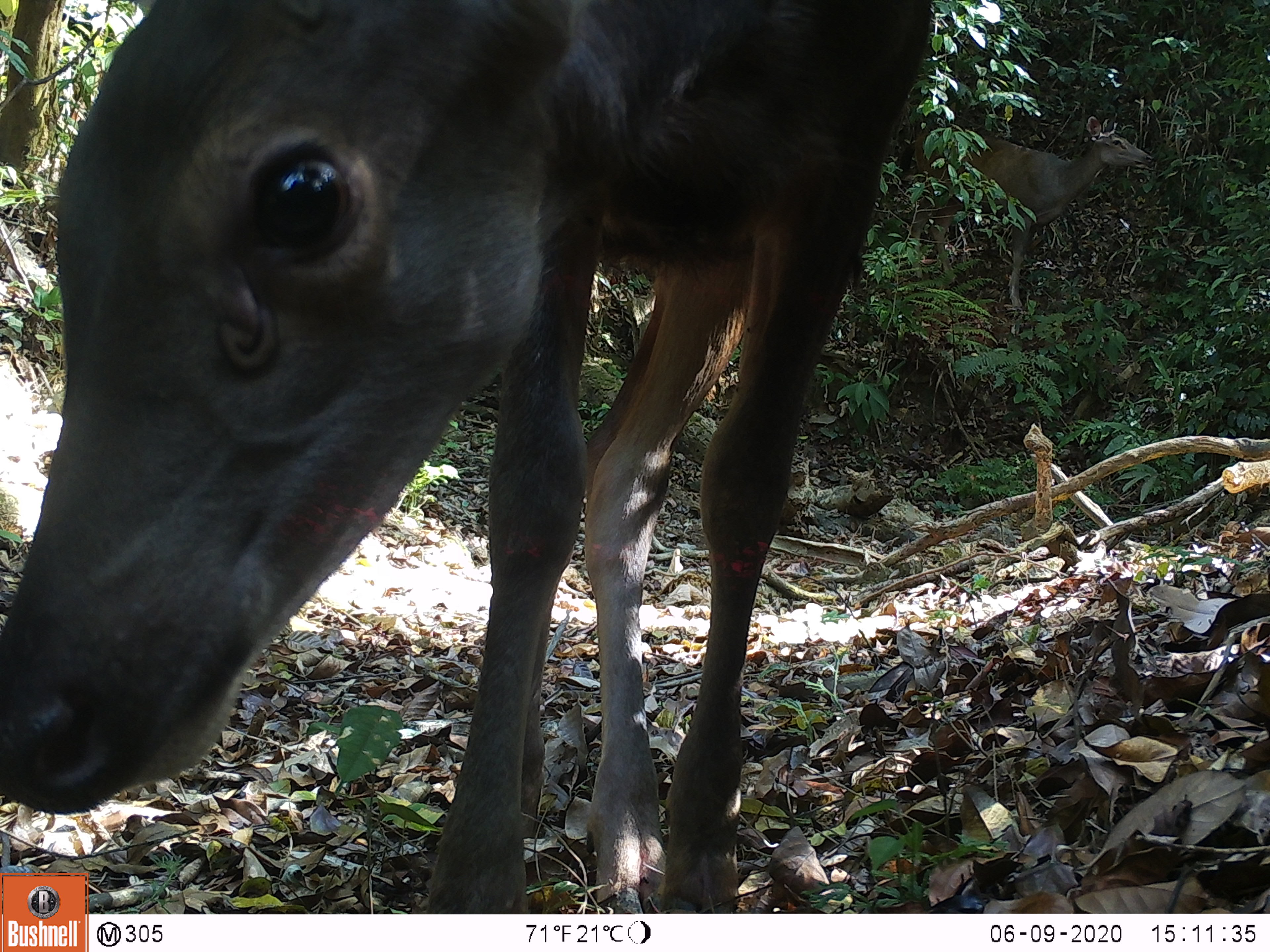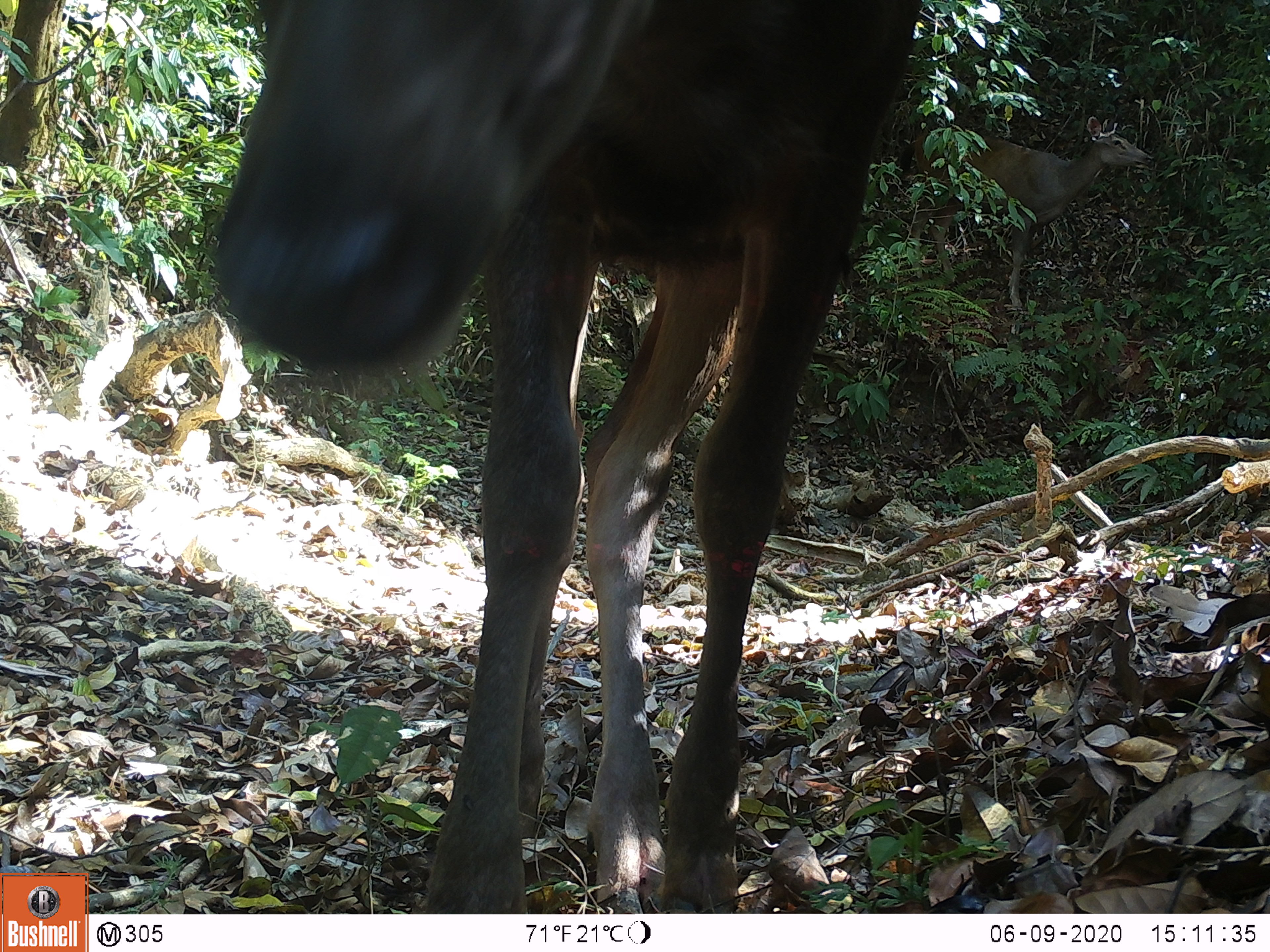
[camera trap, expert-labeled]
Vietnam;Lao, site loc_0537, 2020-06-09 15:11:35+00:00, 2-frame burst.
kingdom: Animalia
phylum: Chordata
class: Mammalia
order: Artiodactyla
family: Cervidae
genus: Rusa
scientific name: Rusa unicolor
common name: sambar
Sambar (Rusa unicolor). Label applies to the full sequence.